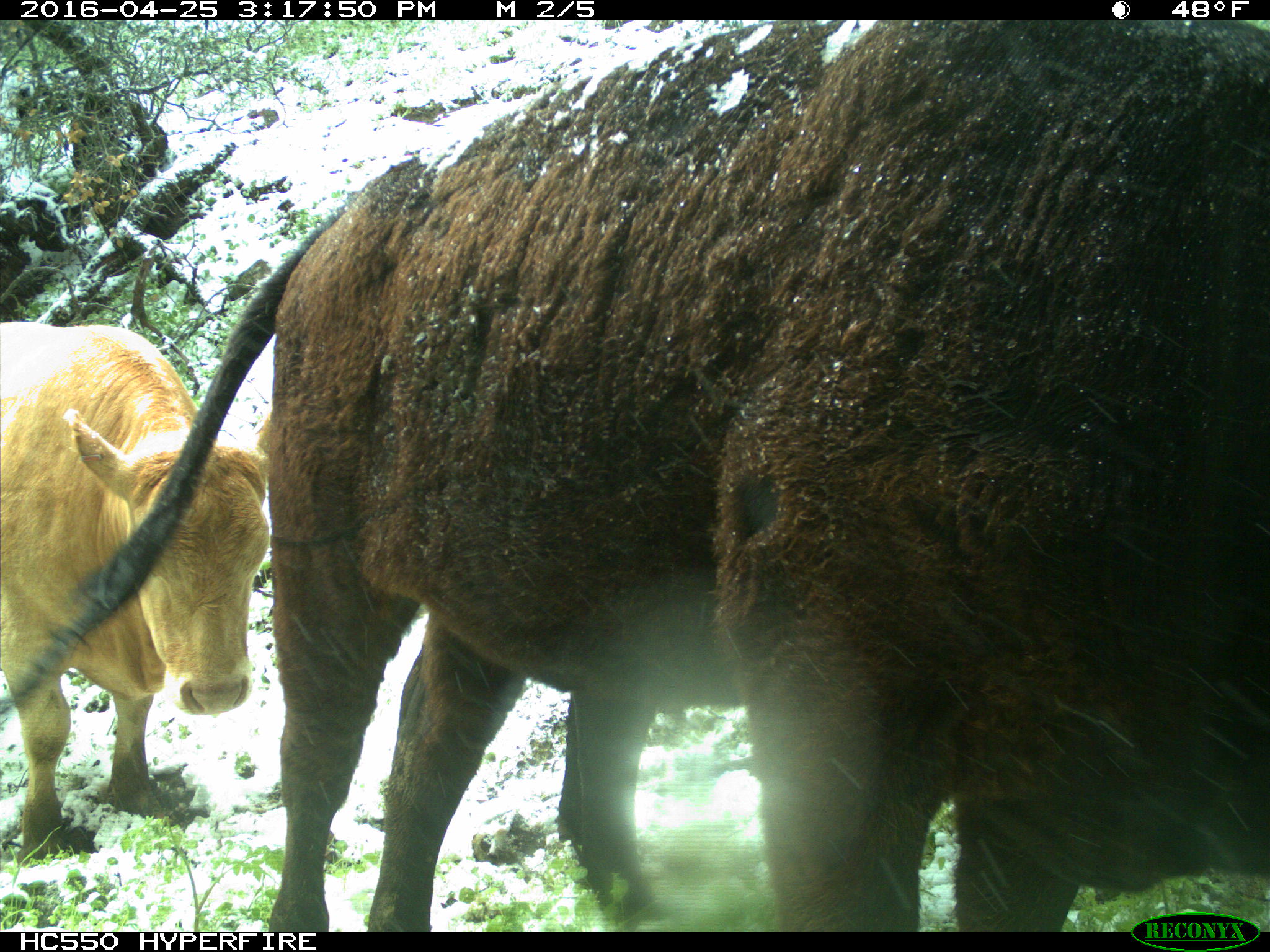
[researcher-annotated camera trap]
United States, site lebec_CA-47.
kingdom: Animalia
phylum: Chordata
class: Mammalia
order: Artiodactyla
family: Bovidae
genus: Bos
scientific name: Bos taurus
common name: domestic cow